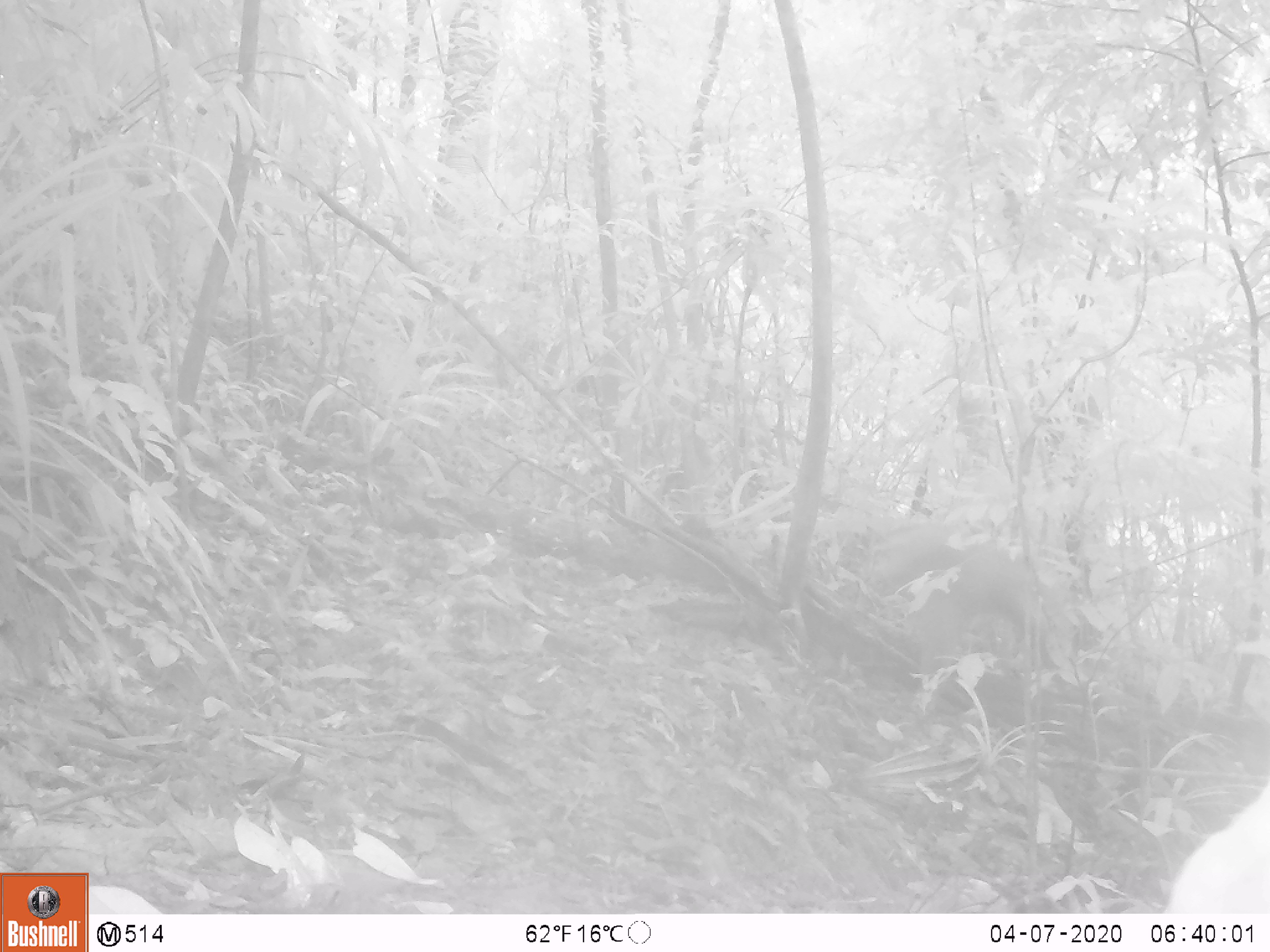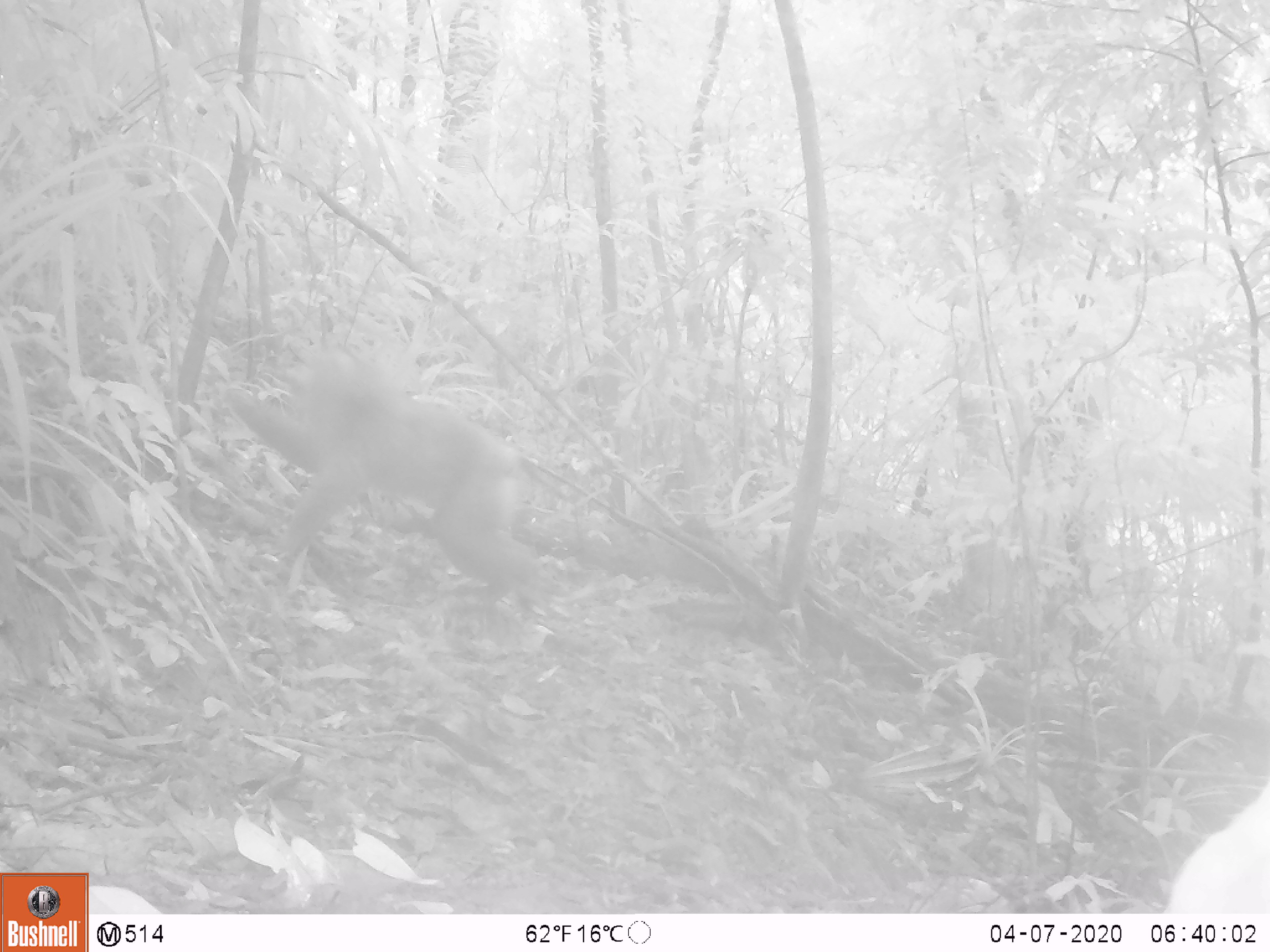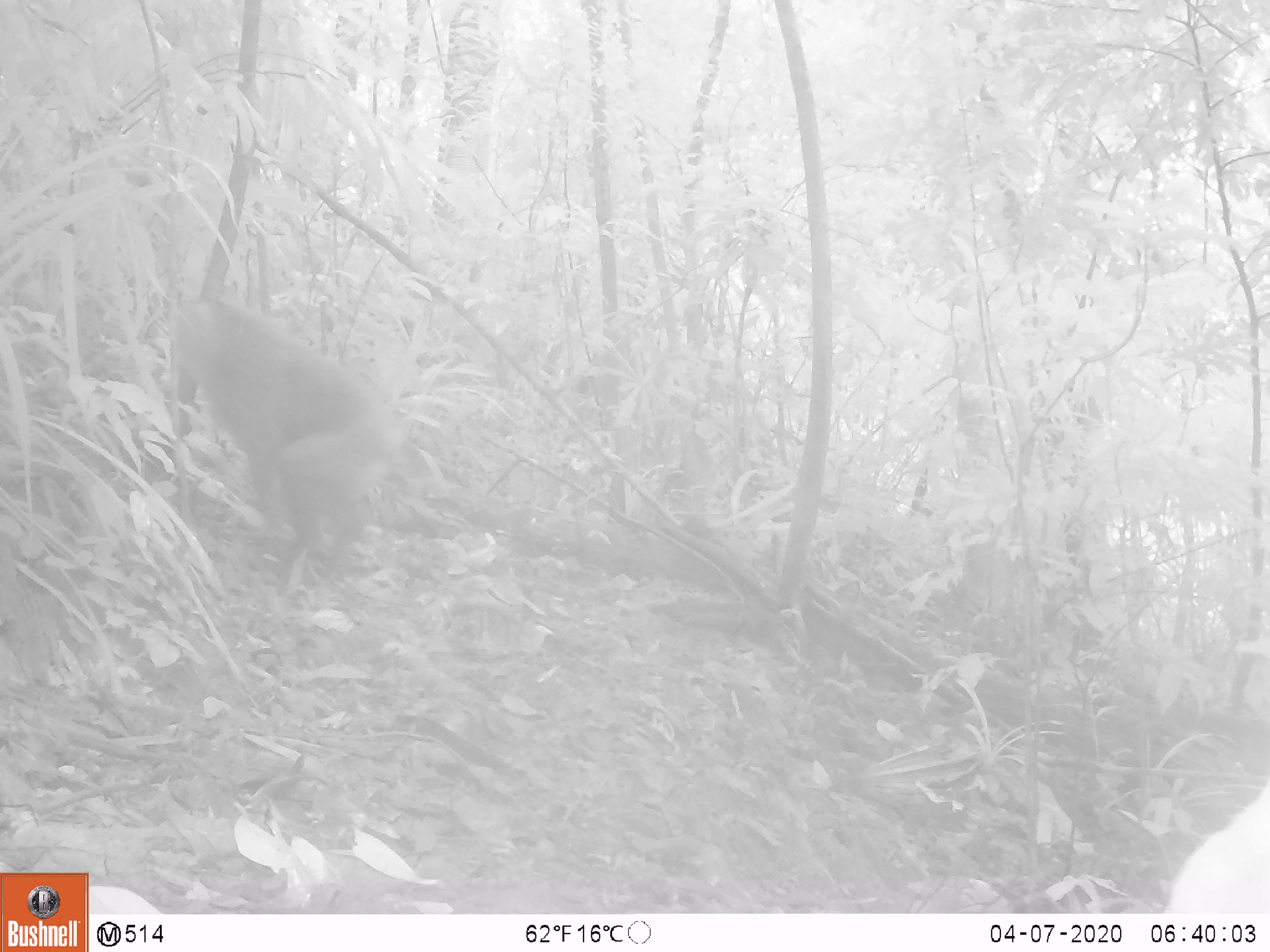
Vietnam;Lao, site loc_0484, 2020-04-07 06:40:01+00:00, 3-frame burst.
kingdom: Animalia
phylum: Chordata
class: Mammalia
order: Primates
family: Cercopithecidae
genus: Macaca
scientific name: Macaca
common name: macaque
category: unidentified macaque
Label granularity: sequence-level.